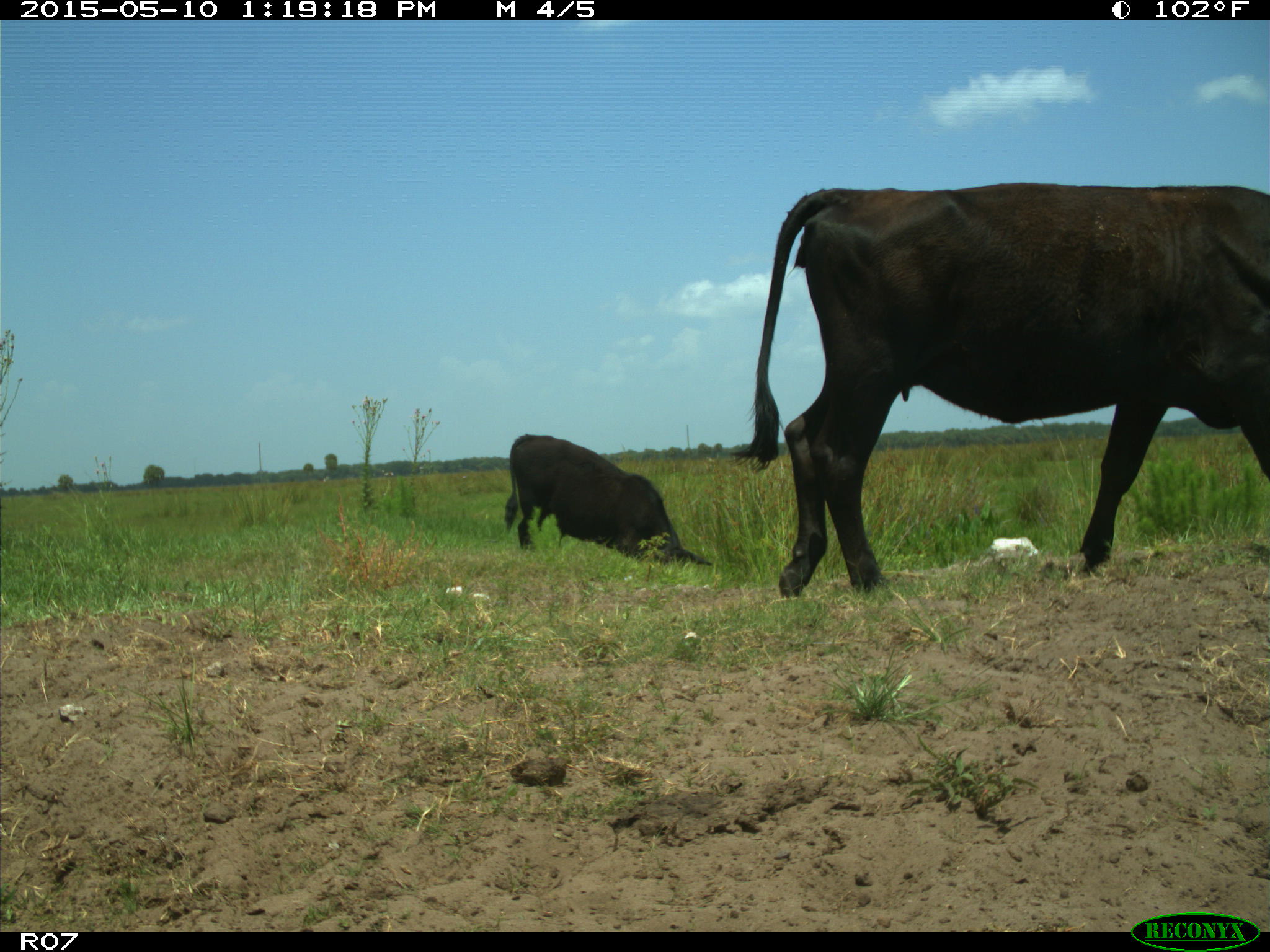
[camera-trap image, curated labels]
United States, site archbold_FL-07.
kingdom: Animalia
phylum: Chordata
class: Mammalia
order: Artiodactyla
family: Bovidae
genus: Bos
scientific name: Bos taurus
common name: domestic cow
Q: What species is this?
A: Bos taurus (domestic cow).